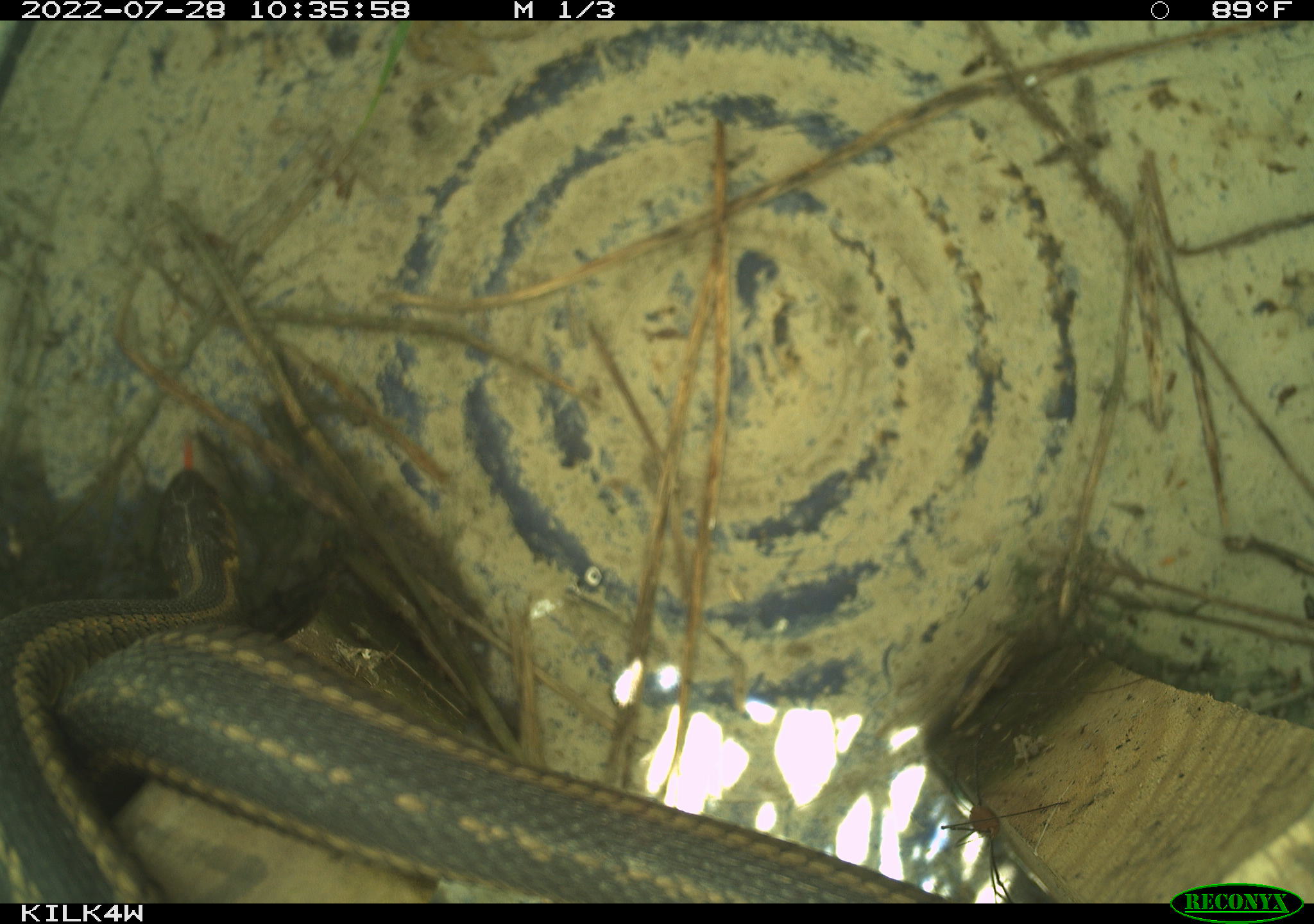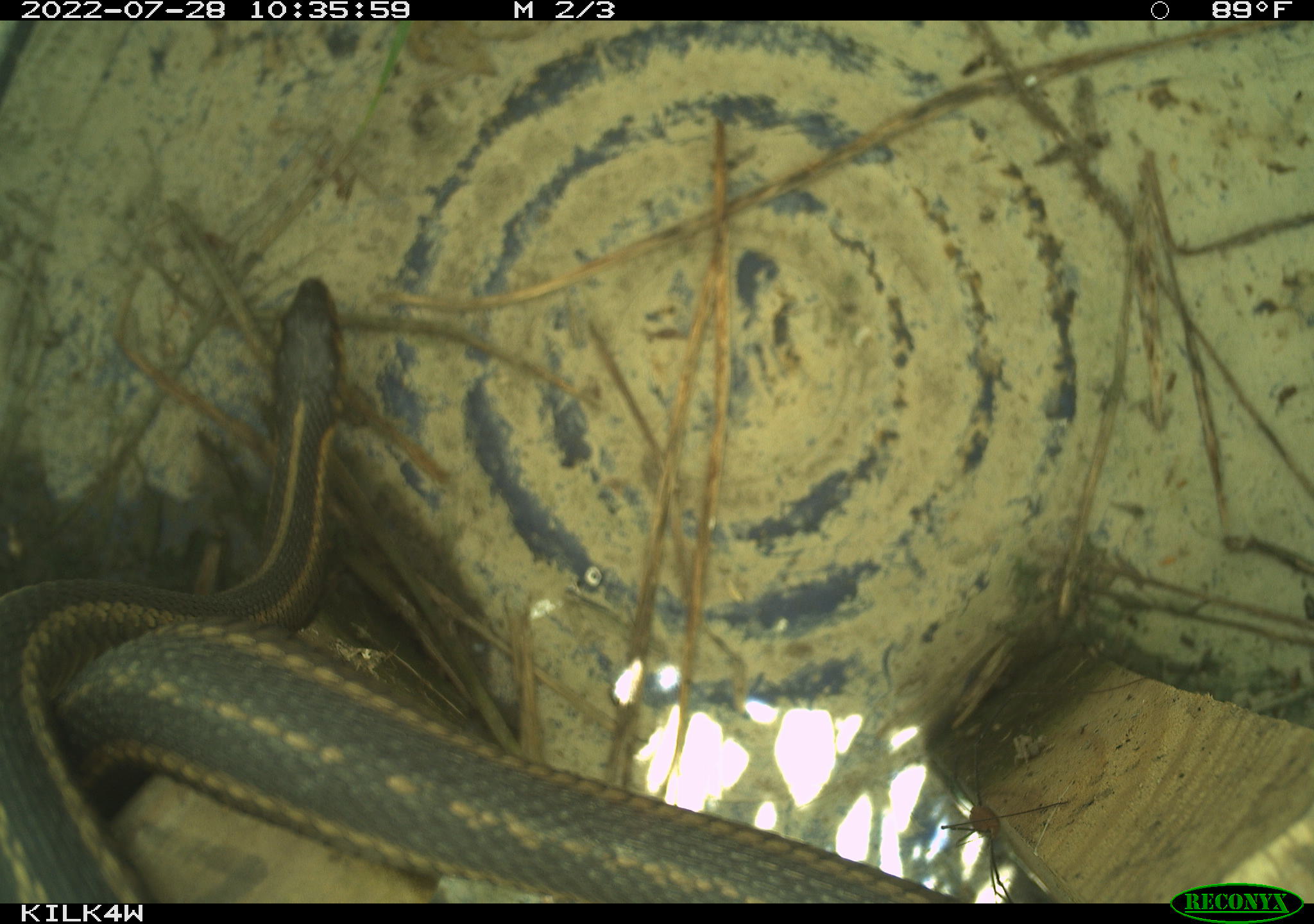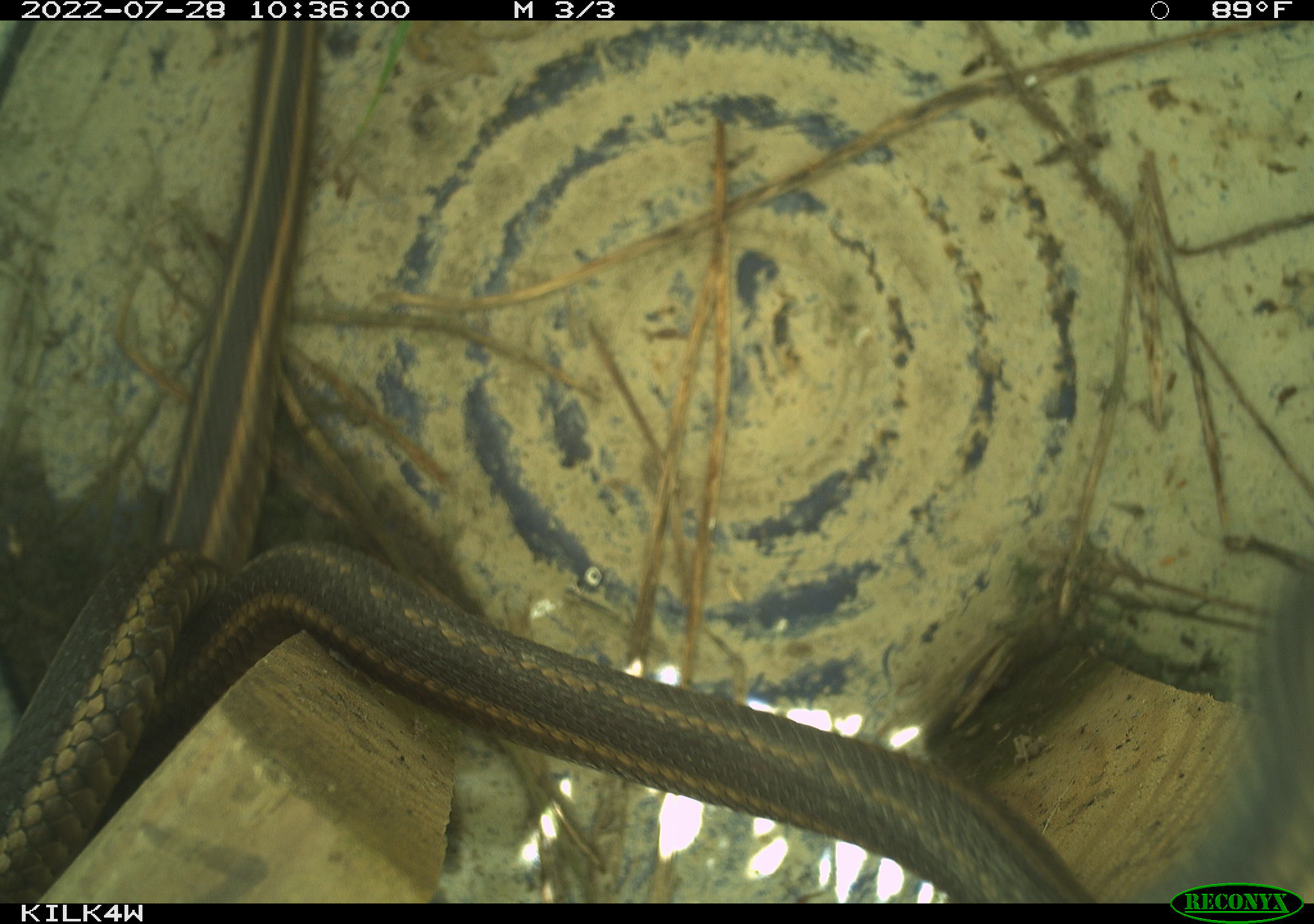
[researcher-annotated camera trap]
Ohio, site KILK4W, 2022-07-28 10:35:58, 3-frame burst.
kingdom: Animalia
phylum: Chordata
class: Reptilia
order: Squamata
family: Colubridae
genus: Thamnophis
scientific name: Thamnophis sirtalis sirtalis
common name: eastern gartersnake